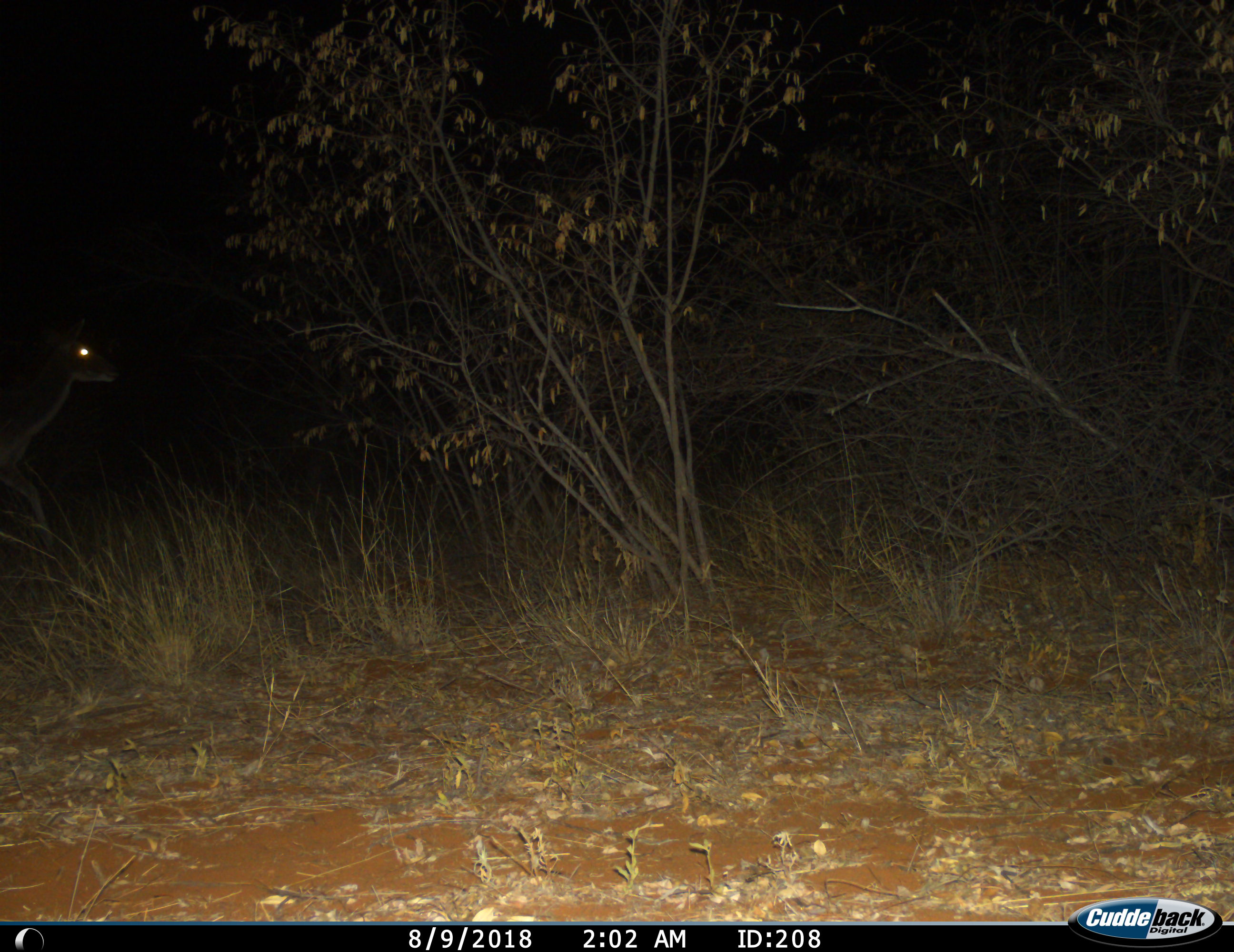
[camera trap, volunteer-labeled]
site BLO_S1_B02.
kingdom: Animalia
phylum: Chordata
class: Mammalia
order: Artiodactyla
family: Bovidae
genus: Tragelaphus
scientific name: Tragelaphus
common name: kudu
Kudu (Tragelaphus), count 1. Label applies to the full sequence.